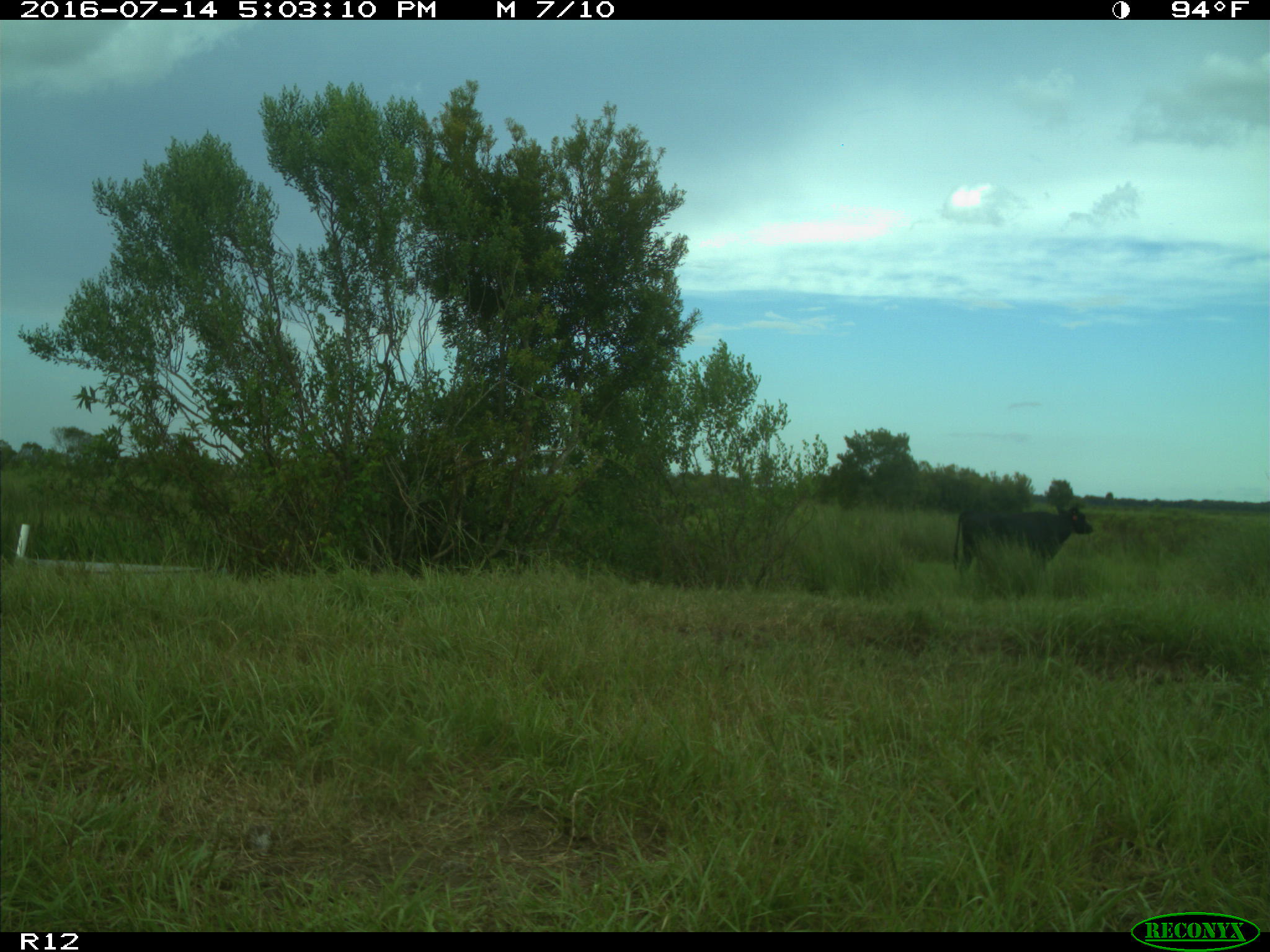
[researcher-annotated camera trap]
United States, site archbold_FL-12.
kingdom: Animalia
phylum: Chordata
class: Mammalia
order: Artiodactyla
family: Bovidae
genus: Bos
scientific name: Bos taurus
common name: domestic cow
Bos taurus (domestic cow).